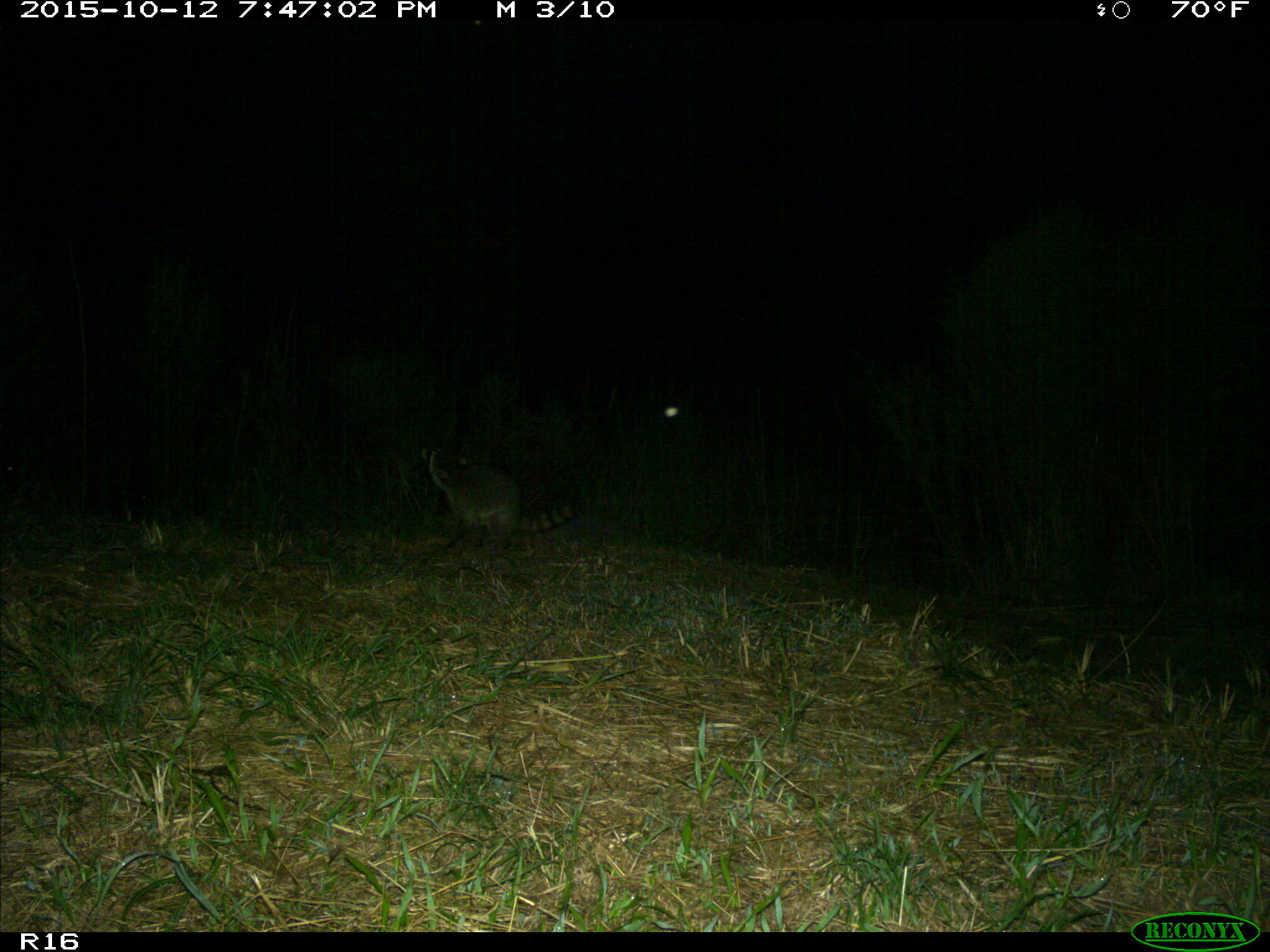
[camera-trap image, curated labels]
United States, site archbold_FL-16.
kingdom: Animalia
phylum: Chordata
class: Mammalia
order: Carnivora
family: Procyonidae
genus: Procyon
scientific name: Procyon lotor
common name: common raccoon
Procyon lotor (common raccoon).